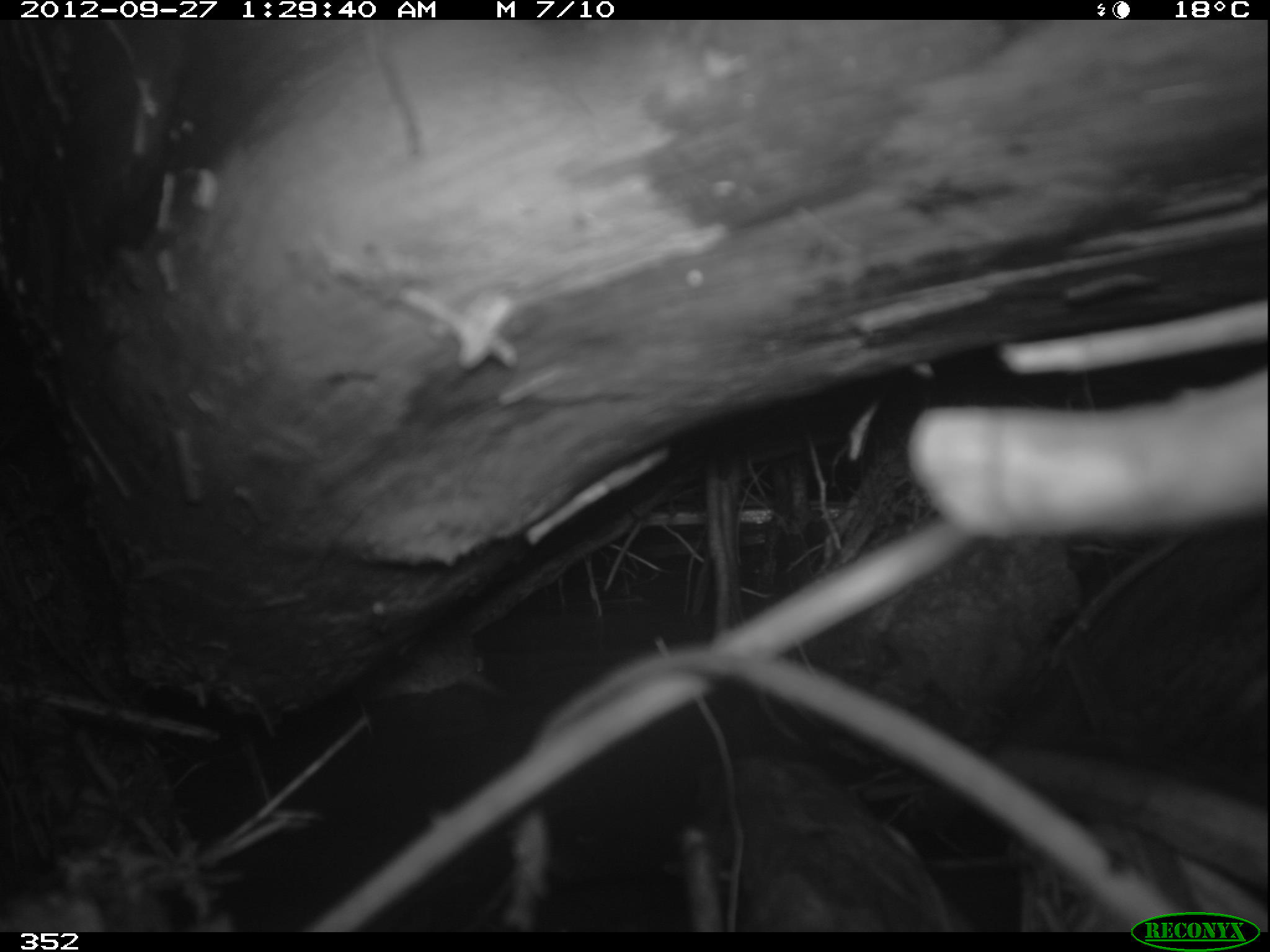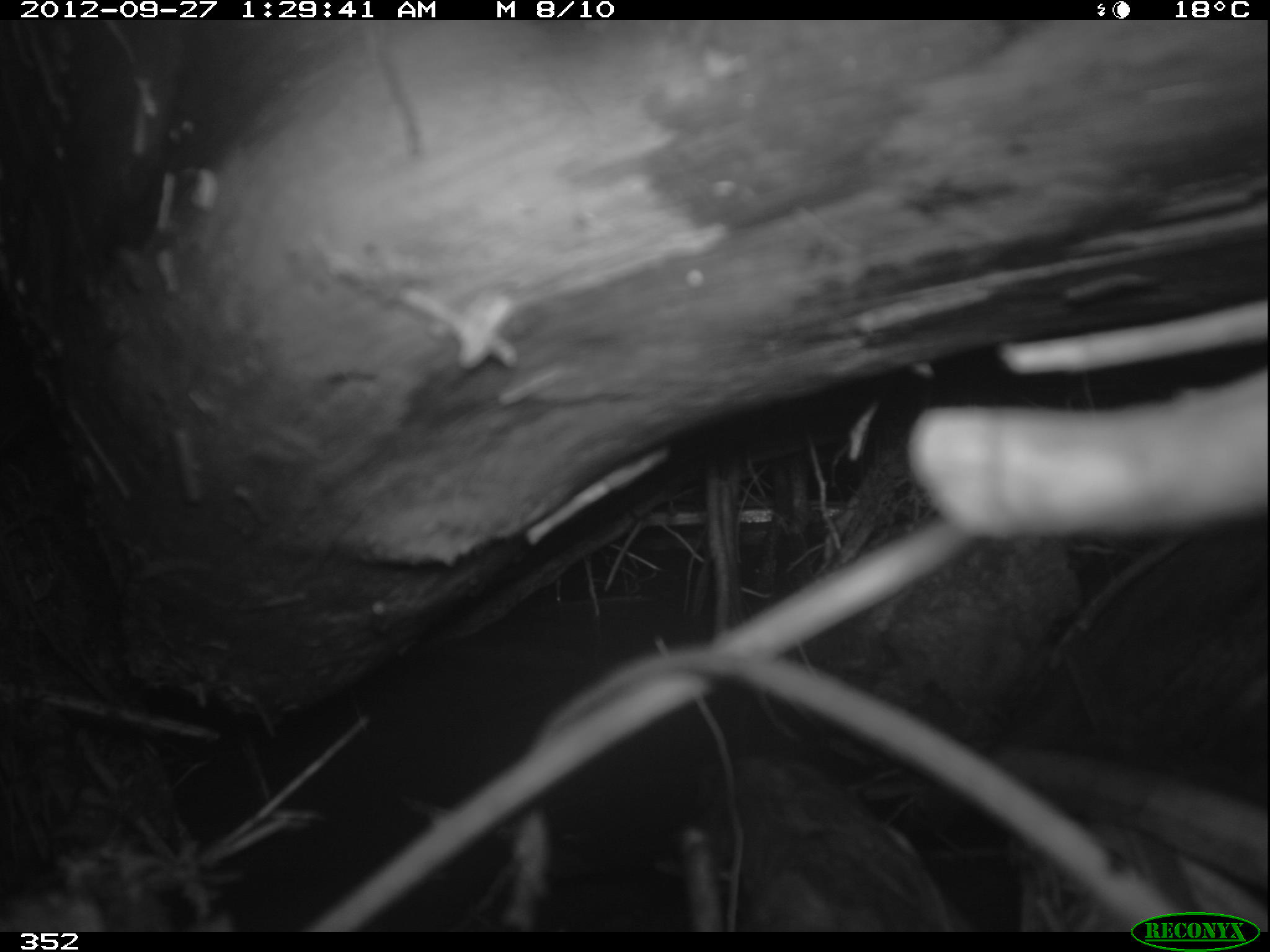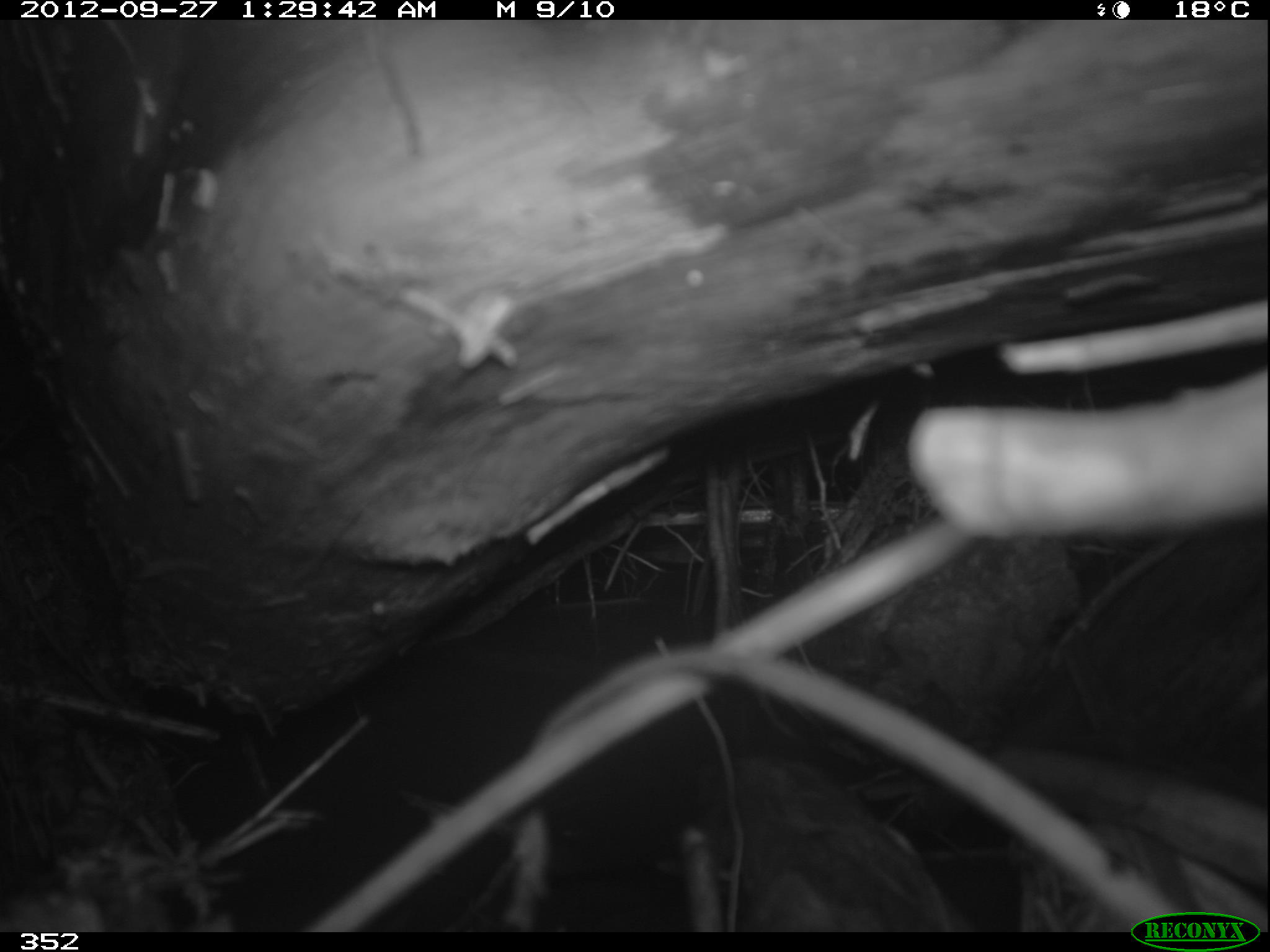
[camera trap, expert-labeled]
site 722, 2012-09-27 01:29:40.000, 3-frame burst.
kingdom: Animalia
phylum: Chordata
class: Mammalia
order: Rodentia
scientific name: Rodentia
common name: rodents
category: unknown rodent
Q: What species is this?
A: Unknown rodent (rodents) (Rodentia).